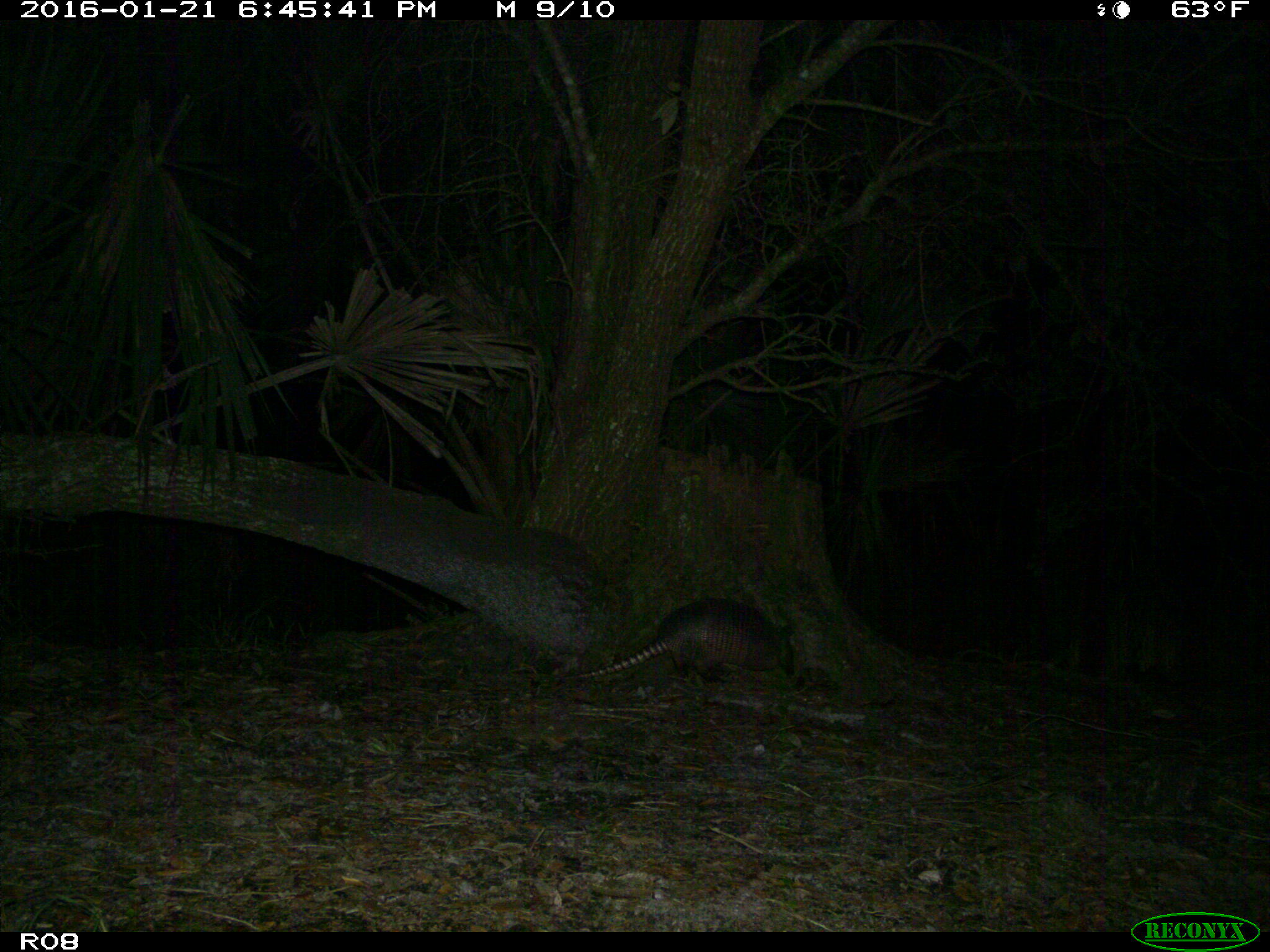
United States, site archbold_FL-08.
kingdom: Animalia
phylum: Chordata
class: Mammalia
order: Cingulata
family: Dasypodidae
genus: Dasypus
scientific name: Dasypus novemcinctus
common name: nine-banded armadillo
Dasypus novemcinctus (nine-banded armadillo).